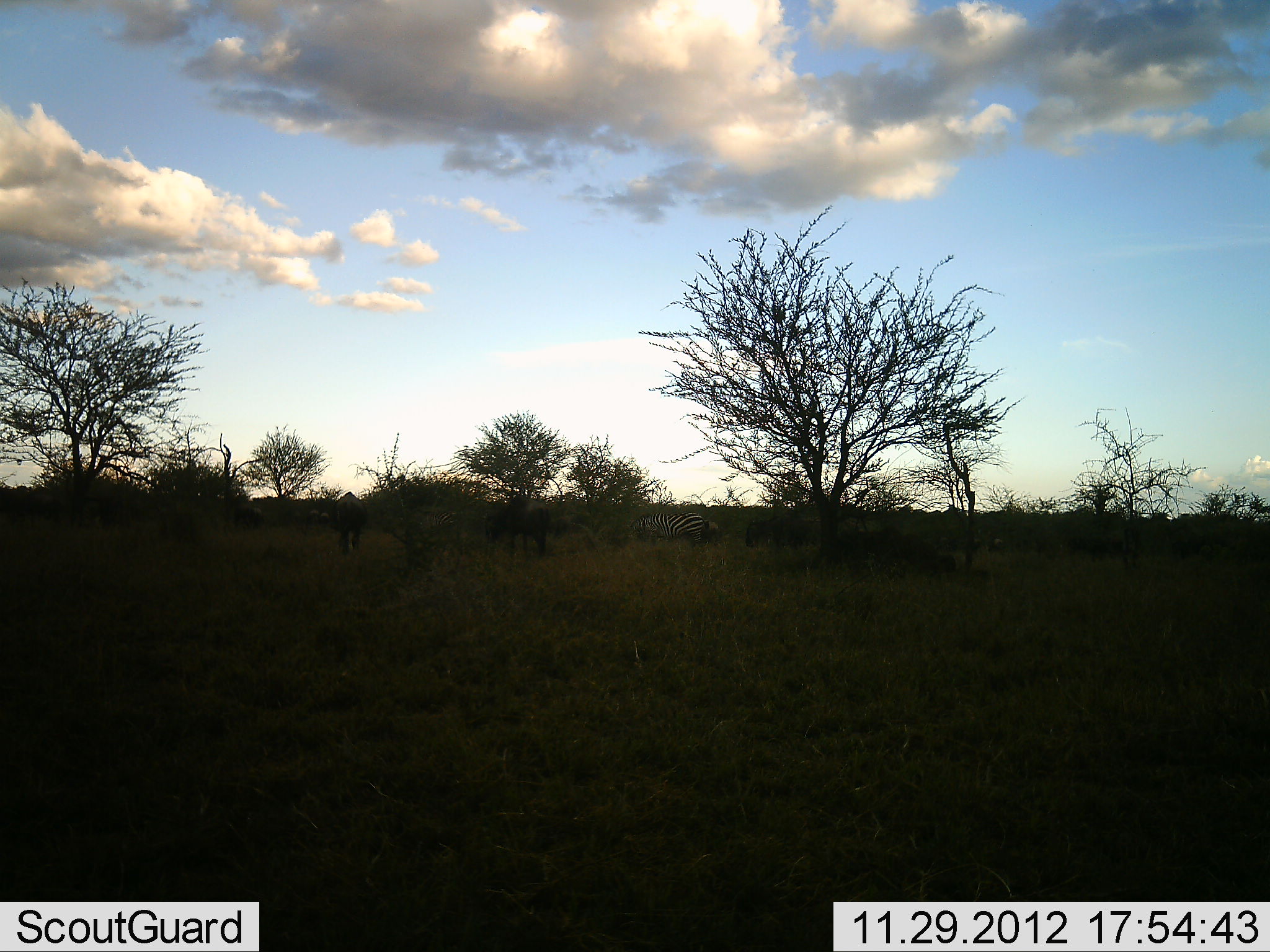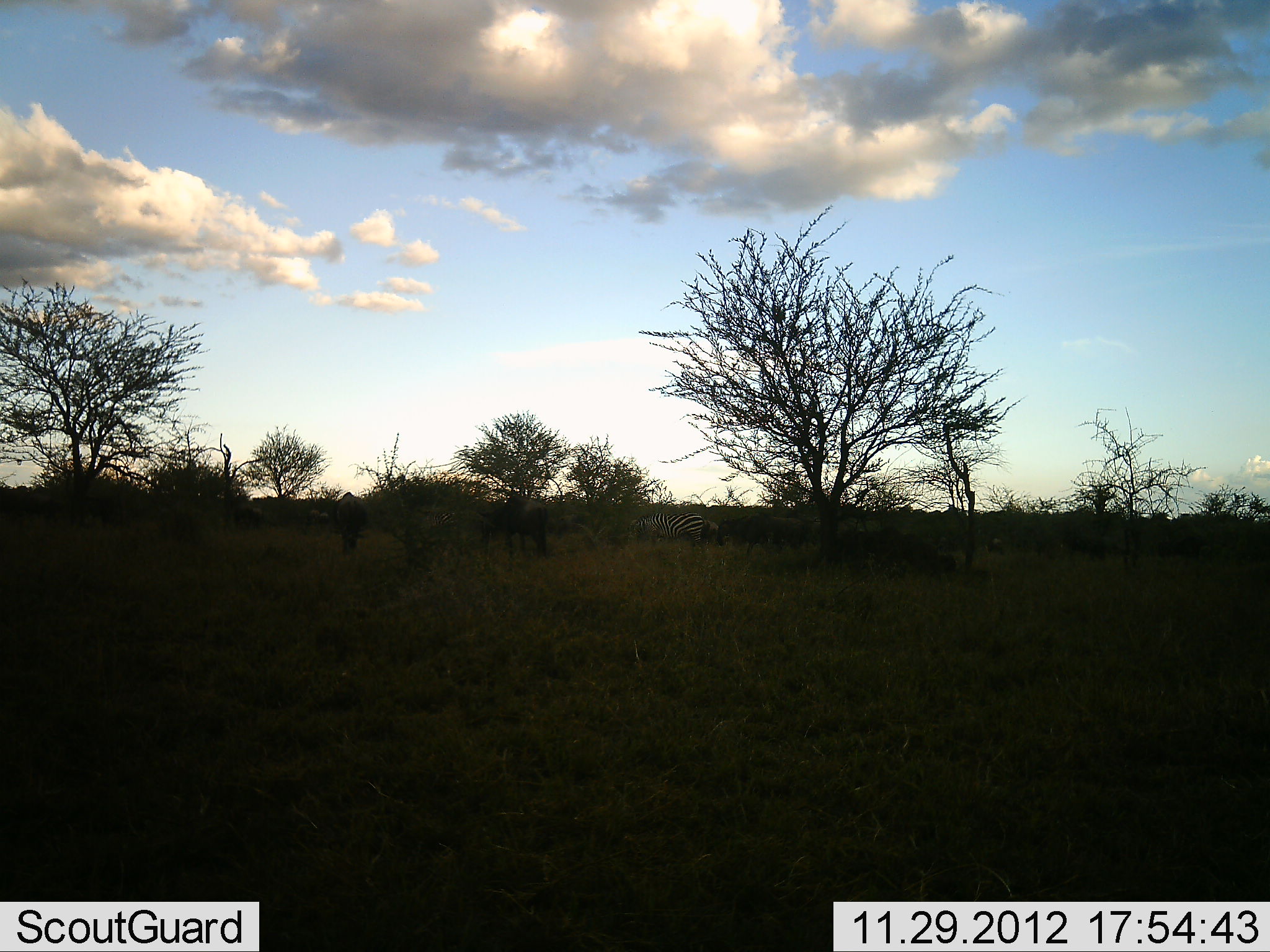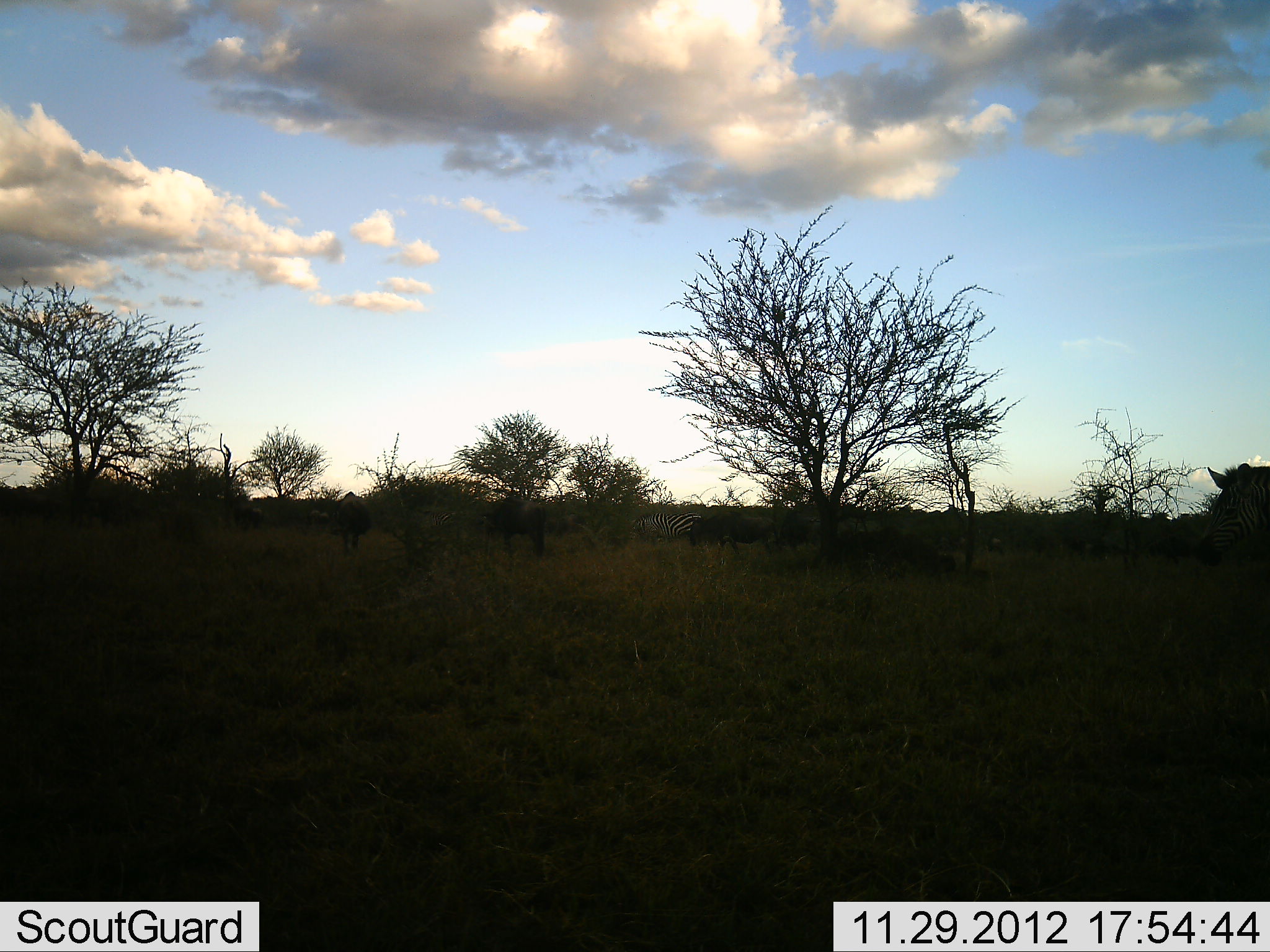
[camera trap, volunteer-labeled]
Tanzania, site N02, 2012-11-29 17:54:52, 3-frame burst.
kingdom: Animalia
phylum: Chordata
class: Mammalia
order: Artiodactyla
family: Bovidae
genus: Connochaetes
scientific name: Connochaetes taurinus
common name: blue wildebeest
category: wildebeest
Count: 4.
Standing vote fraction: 62%.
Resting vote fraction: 0%.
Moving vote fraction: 77%.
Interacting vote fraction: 0%.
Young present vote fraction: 0%.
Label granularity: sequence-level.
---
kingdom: Animalia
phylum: Chordata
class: Mammalia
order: Perissodactyla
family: Equidae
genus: Equus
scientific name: Equus quagga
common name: plains zebra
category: zebra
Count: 2.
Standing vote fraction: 44%.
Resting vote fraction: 0%.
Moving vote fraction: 64%.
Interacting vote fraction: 0%.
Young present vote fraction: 0%.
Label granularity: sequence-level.